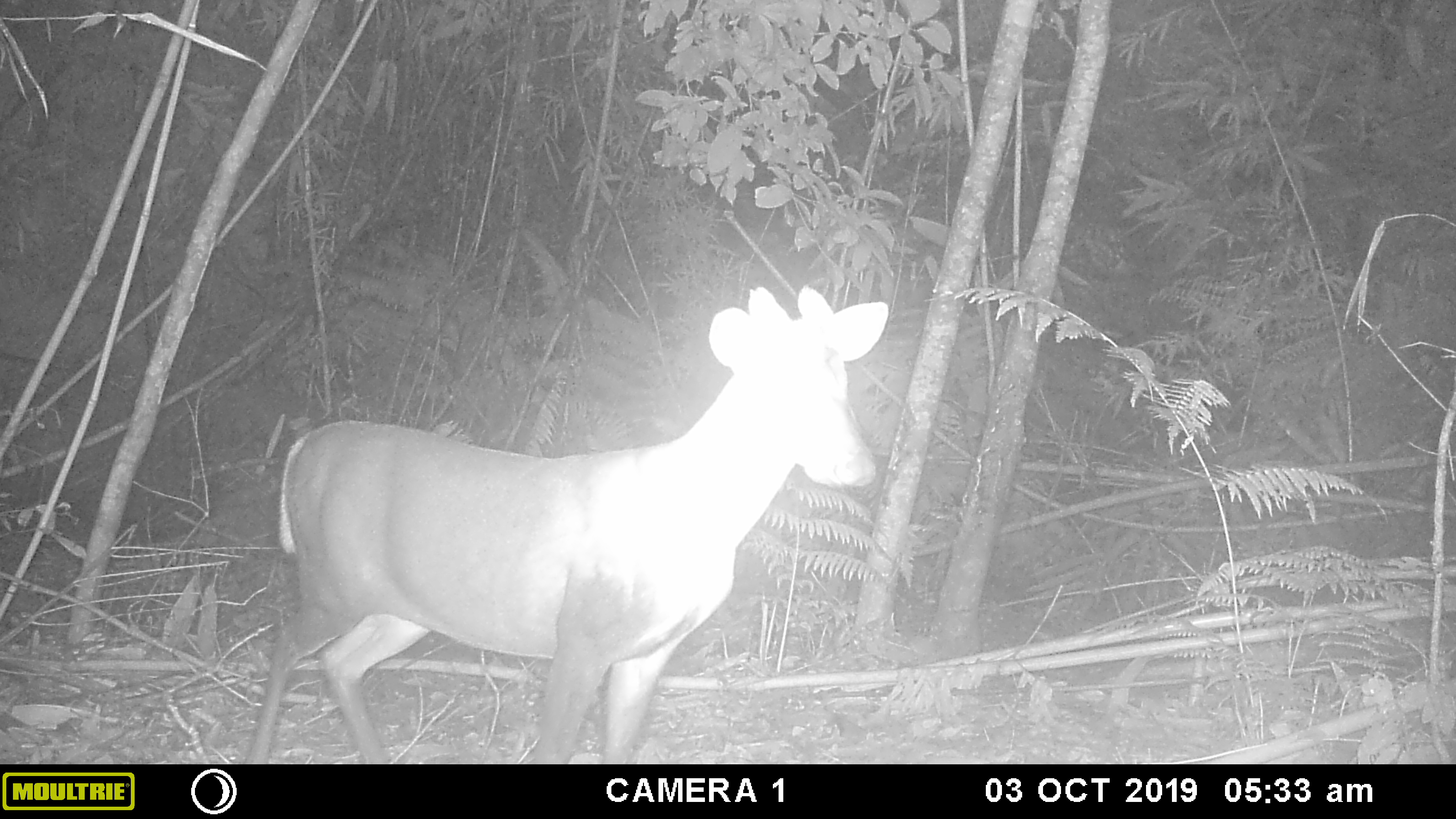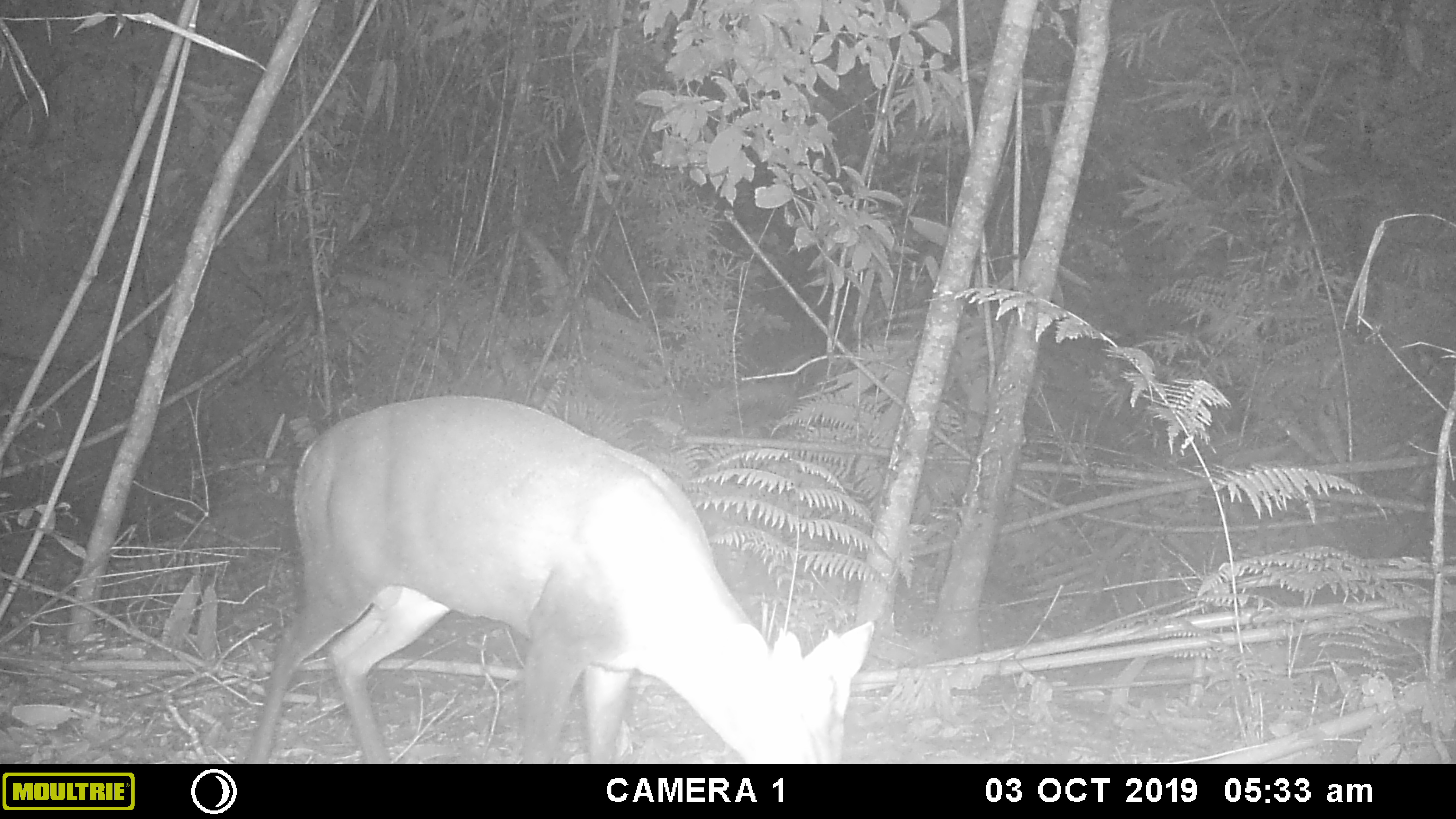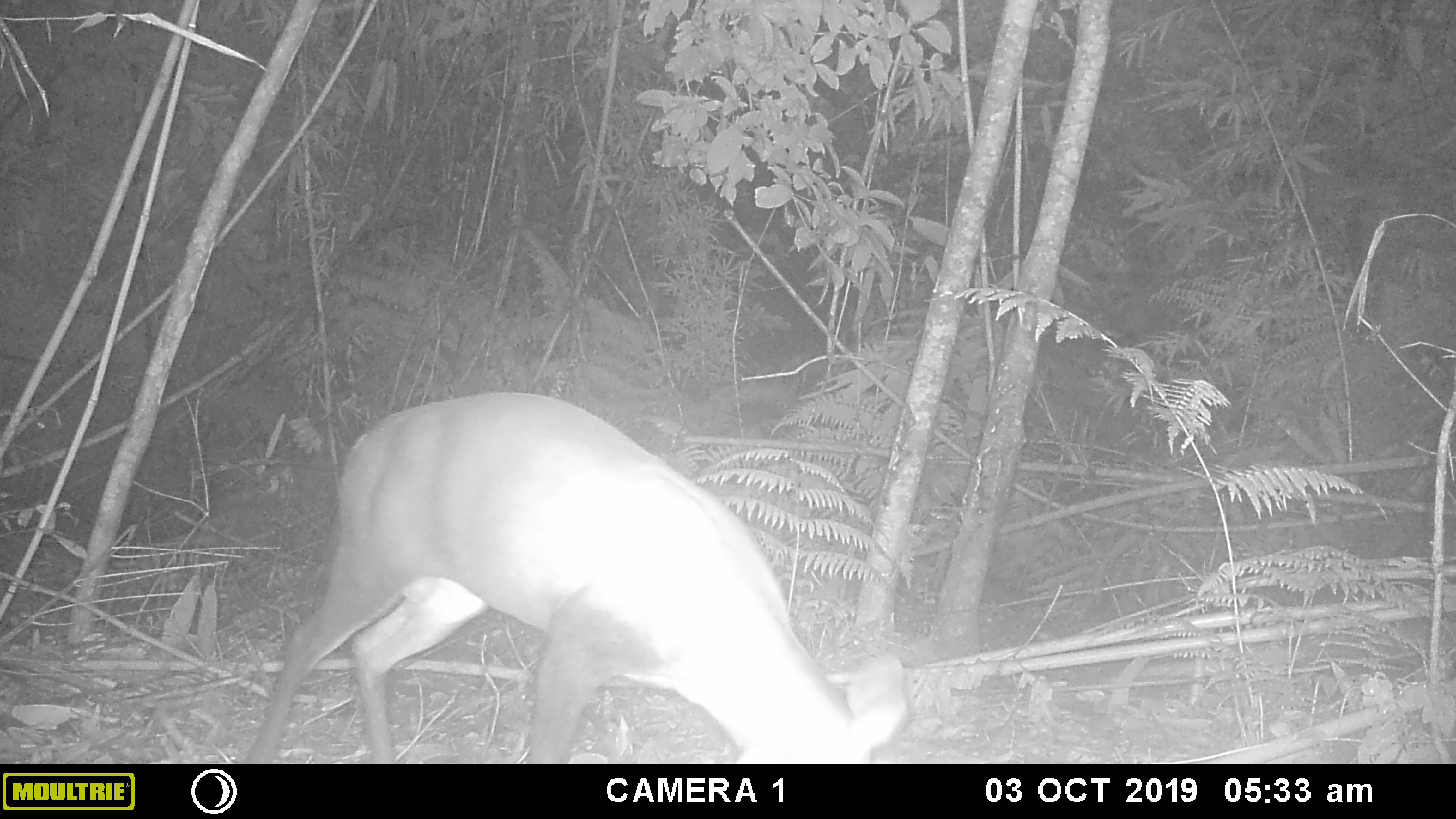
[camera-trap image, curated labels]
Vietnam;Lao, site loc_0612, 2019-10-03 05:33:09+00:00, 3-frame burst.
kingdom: Animalia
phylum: Chordata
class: Mammalia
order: Artiodactyla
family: Cervidae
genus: Muntiacus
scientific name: Muntiacus rooseveltorum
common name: roosevelt's muntjac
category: roosevelts muntjac group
Roosevelts muntjac group (roosevelt's muntjac) (Muntiacus rooseveltorum). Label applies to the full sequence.